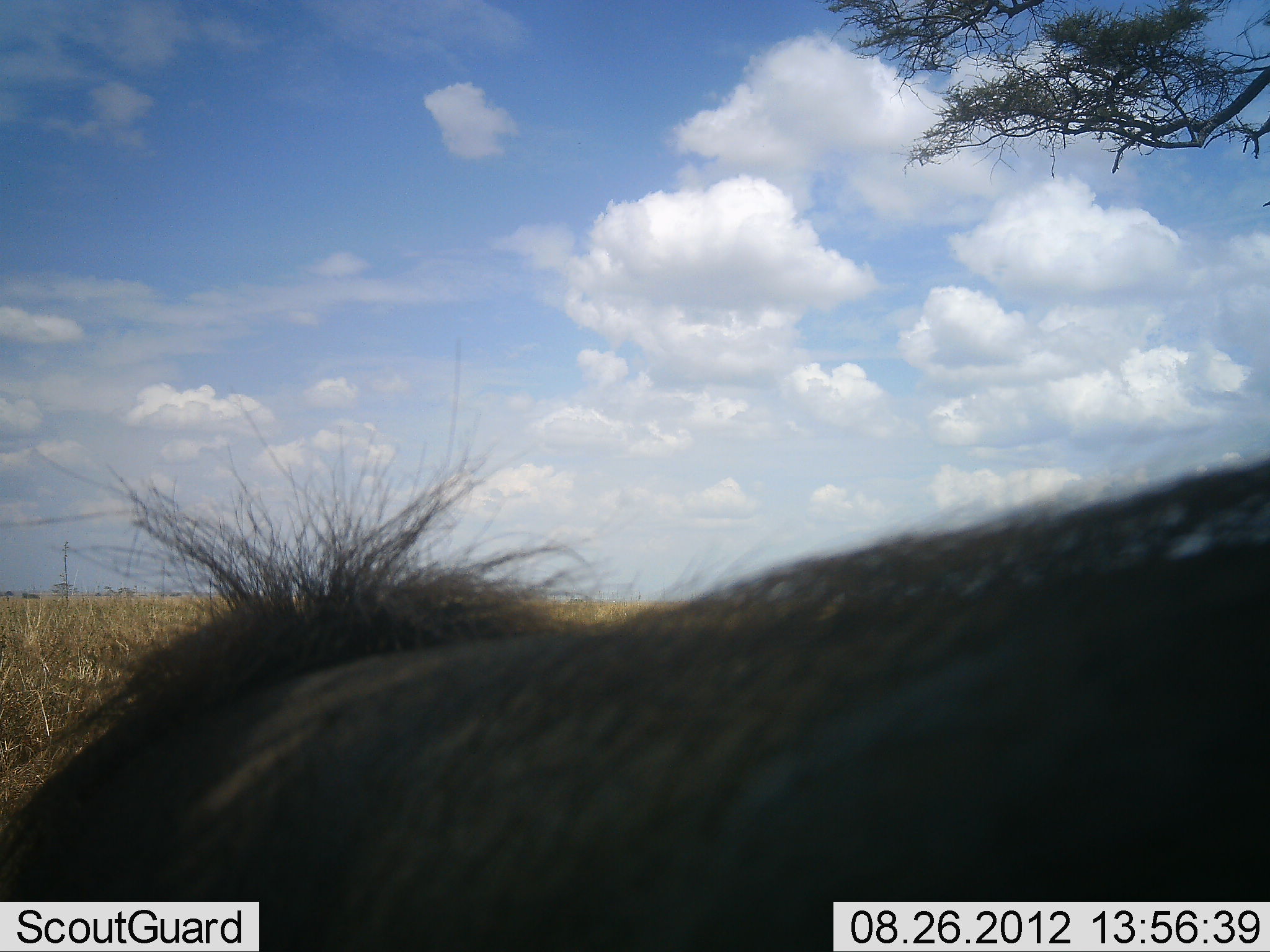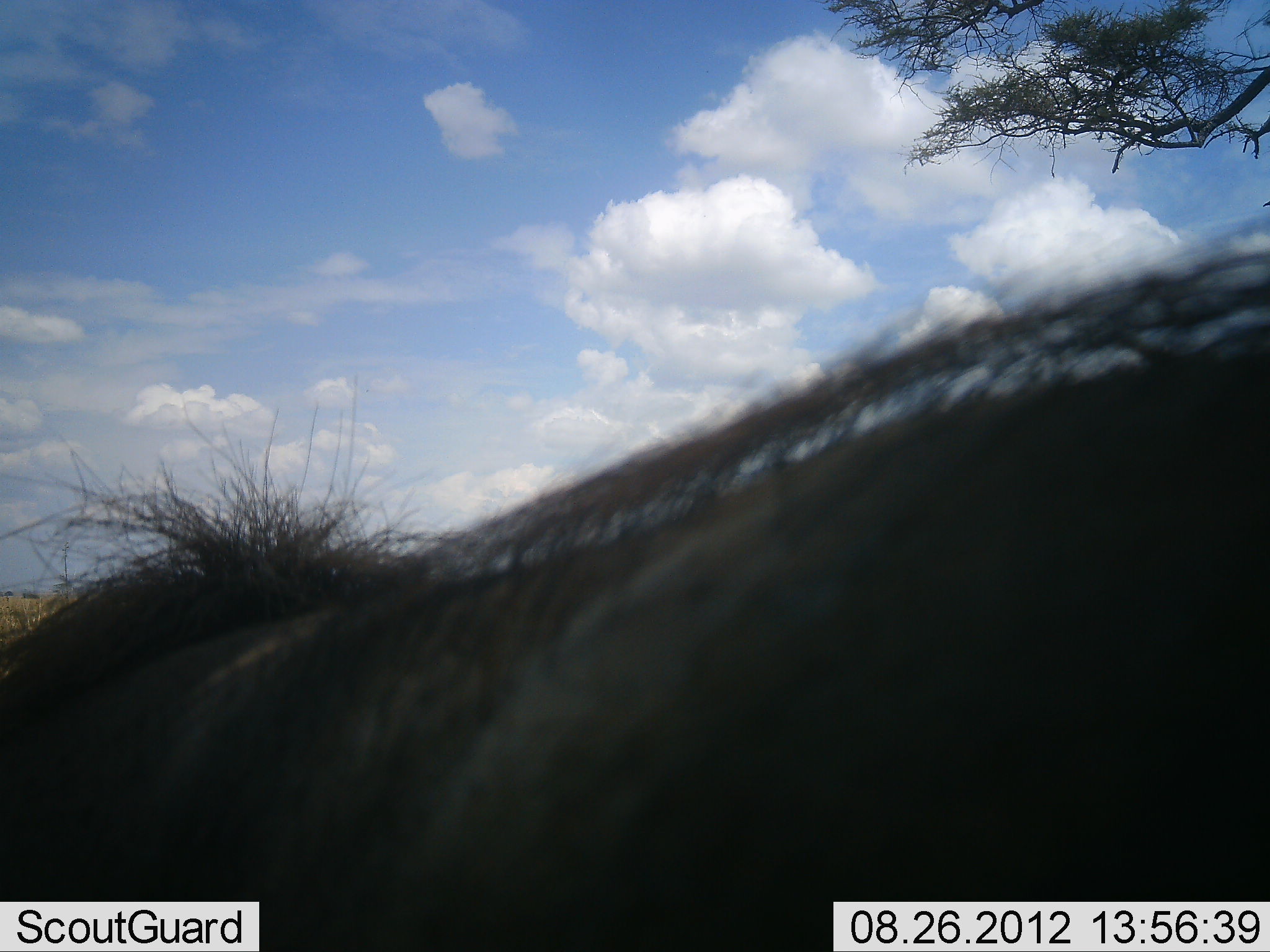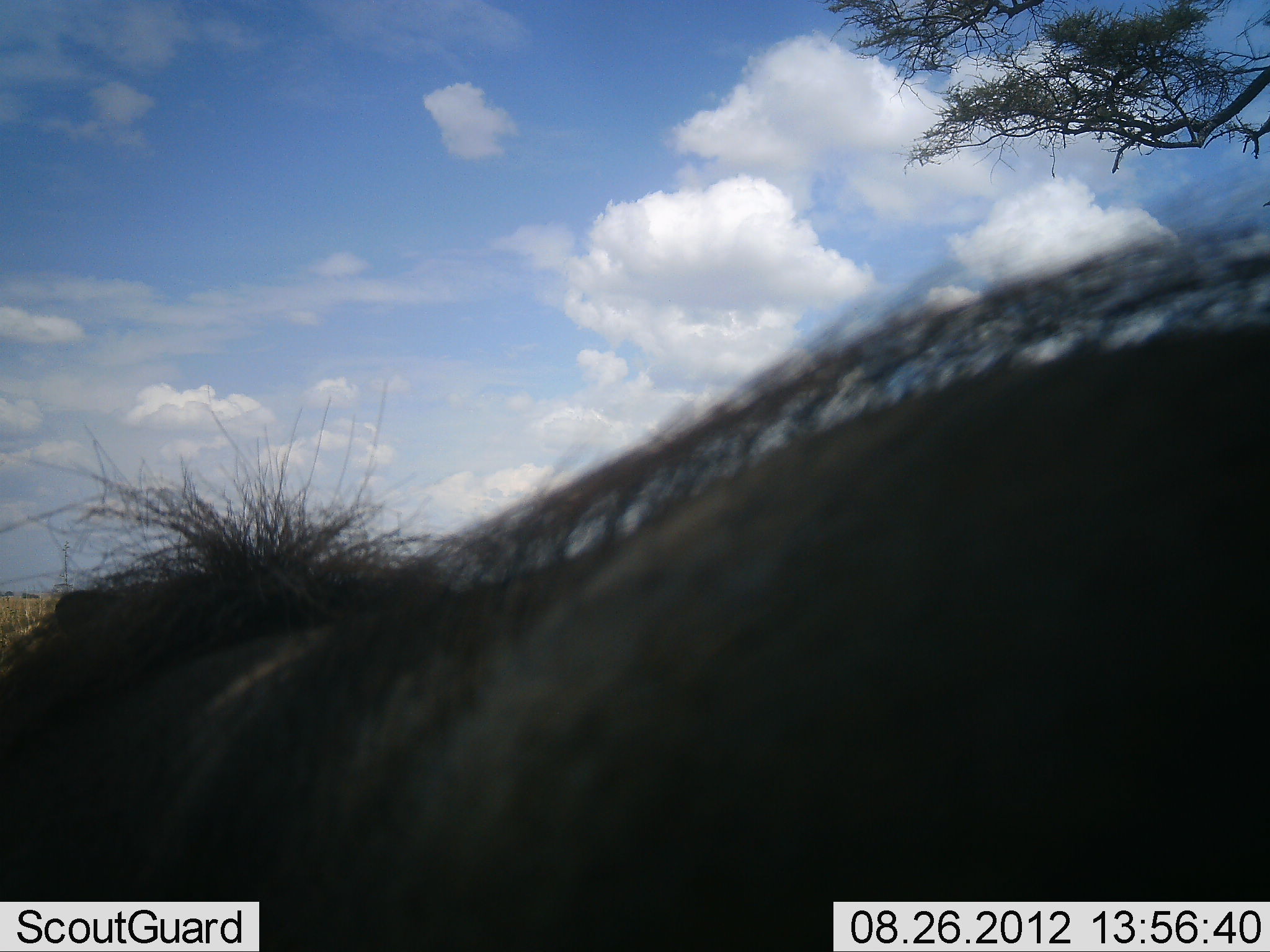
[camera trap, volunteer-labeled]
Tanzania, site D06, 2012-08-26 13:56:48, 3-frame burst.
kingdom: Animalia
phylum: Chordata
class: Mammalia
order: Artiodactyla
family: Bovidae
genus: Connochaetes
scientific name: Connochaetes taurinus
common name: blue wildebeest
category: wildebeest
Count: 1.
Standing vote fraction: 56%.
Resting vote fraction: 33%.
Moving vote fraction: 11%.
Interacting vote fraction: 0%.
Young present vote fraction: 0%.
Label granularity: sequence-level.